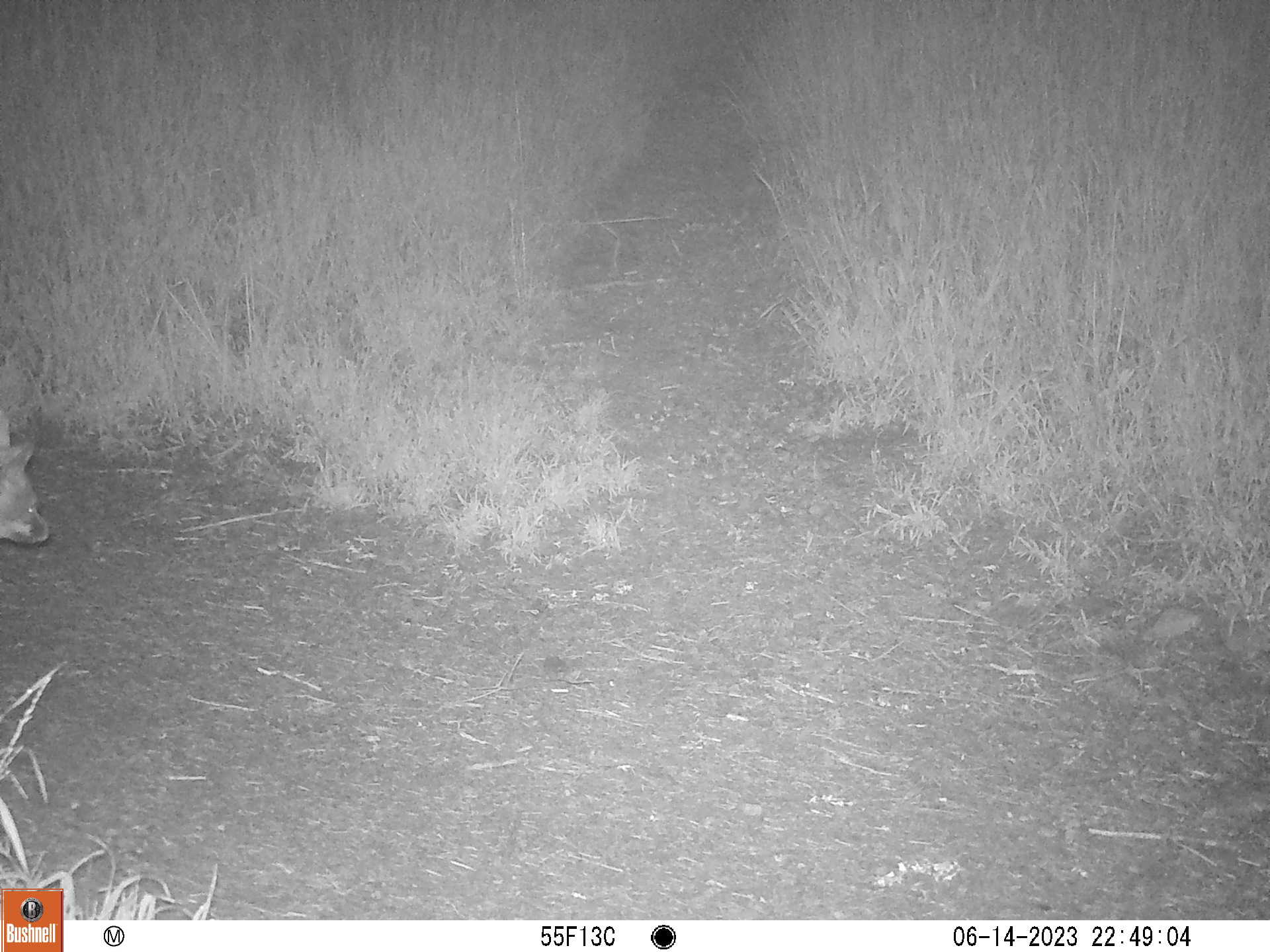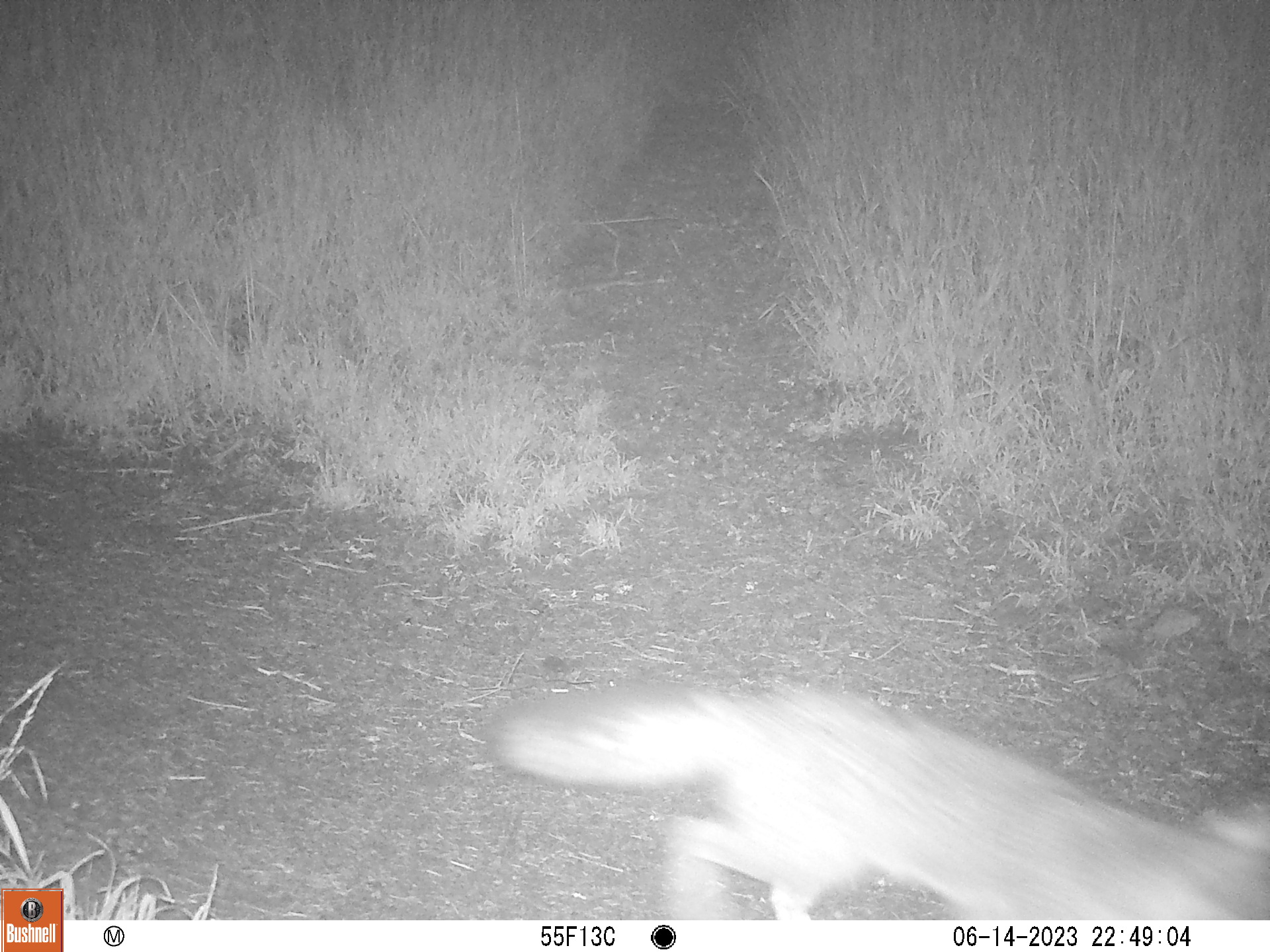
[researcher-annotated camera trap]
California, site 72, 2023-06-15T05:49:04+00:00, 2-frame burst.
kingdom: Animalia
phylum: Chordata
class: Mammalia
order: Carnivora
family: Canidae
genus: Urocyon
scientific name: Urocyon cinereoargenteus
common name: gray fox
Gray fox (Urocyon cinereoargenteus).